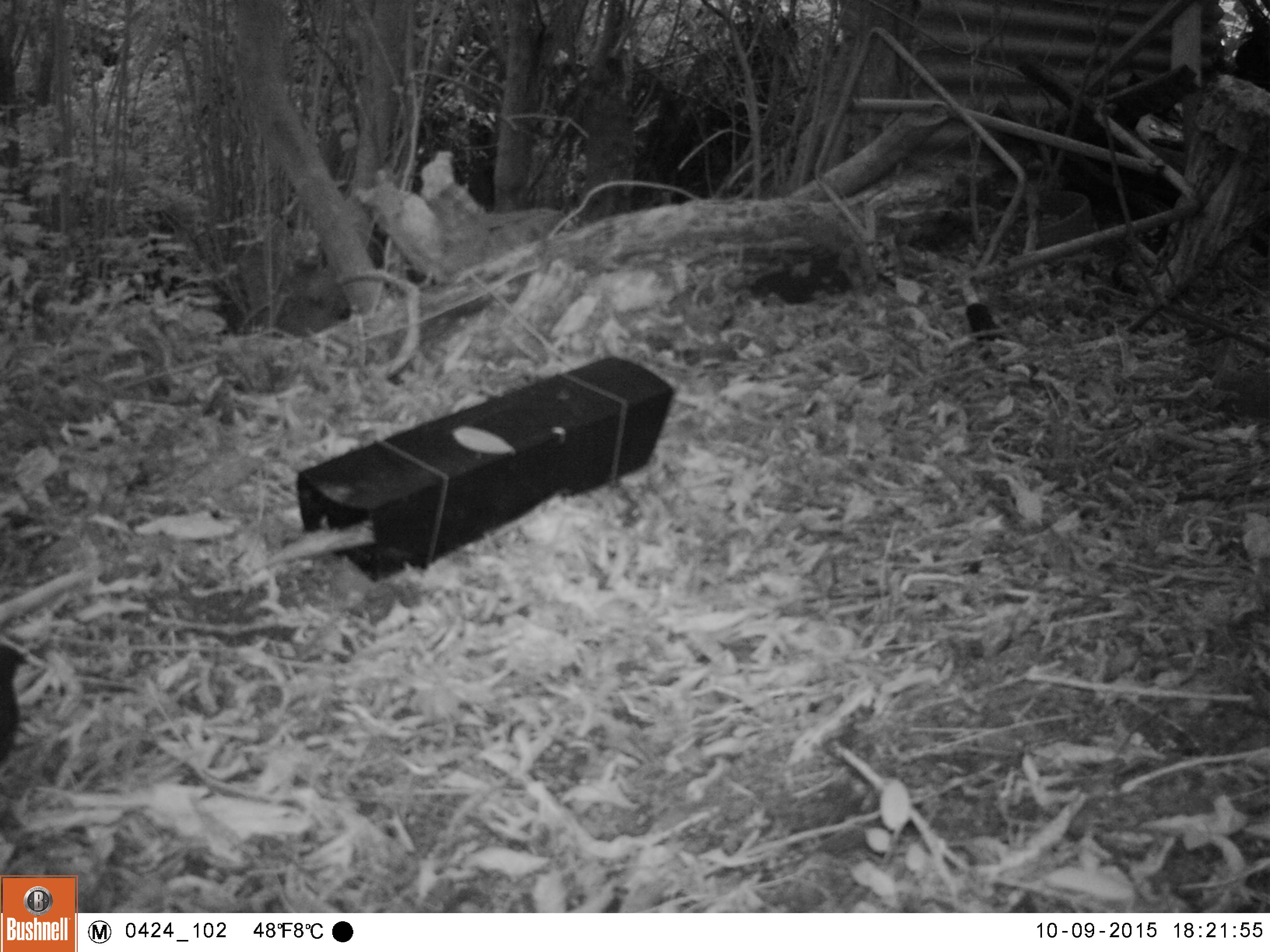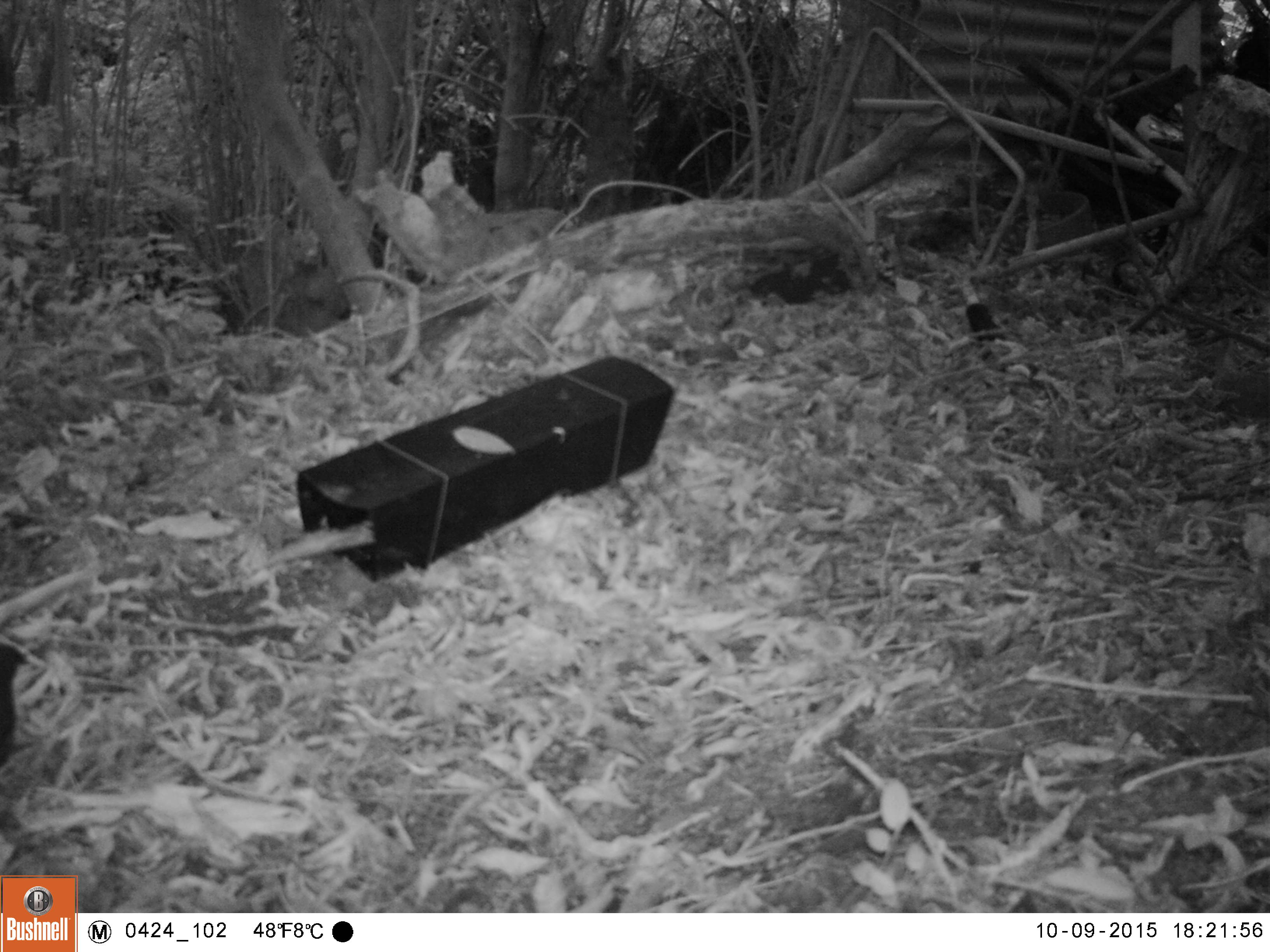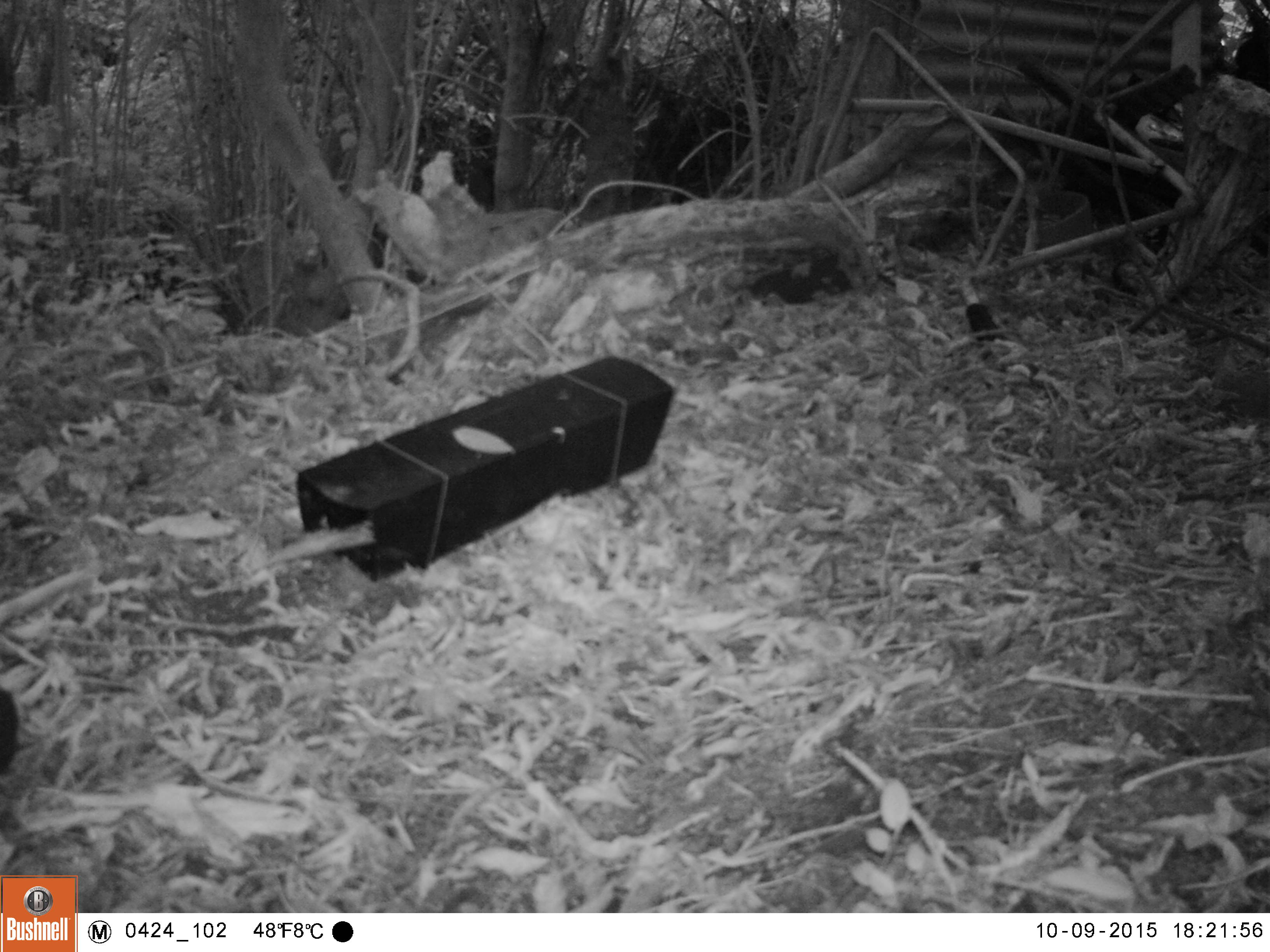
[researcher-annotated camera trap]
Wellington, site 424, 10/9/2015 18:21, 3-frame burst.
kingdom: Animalia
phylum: Chordata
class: Aves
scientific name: Aves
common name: bird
Bird (Aves).